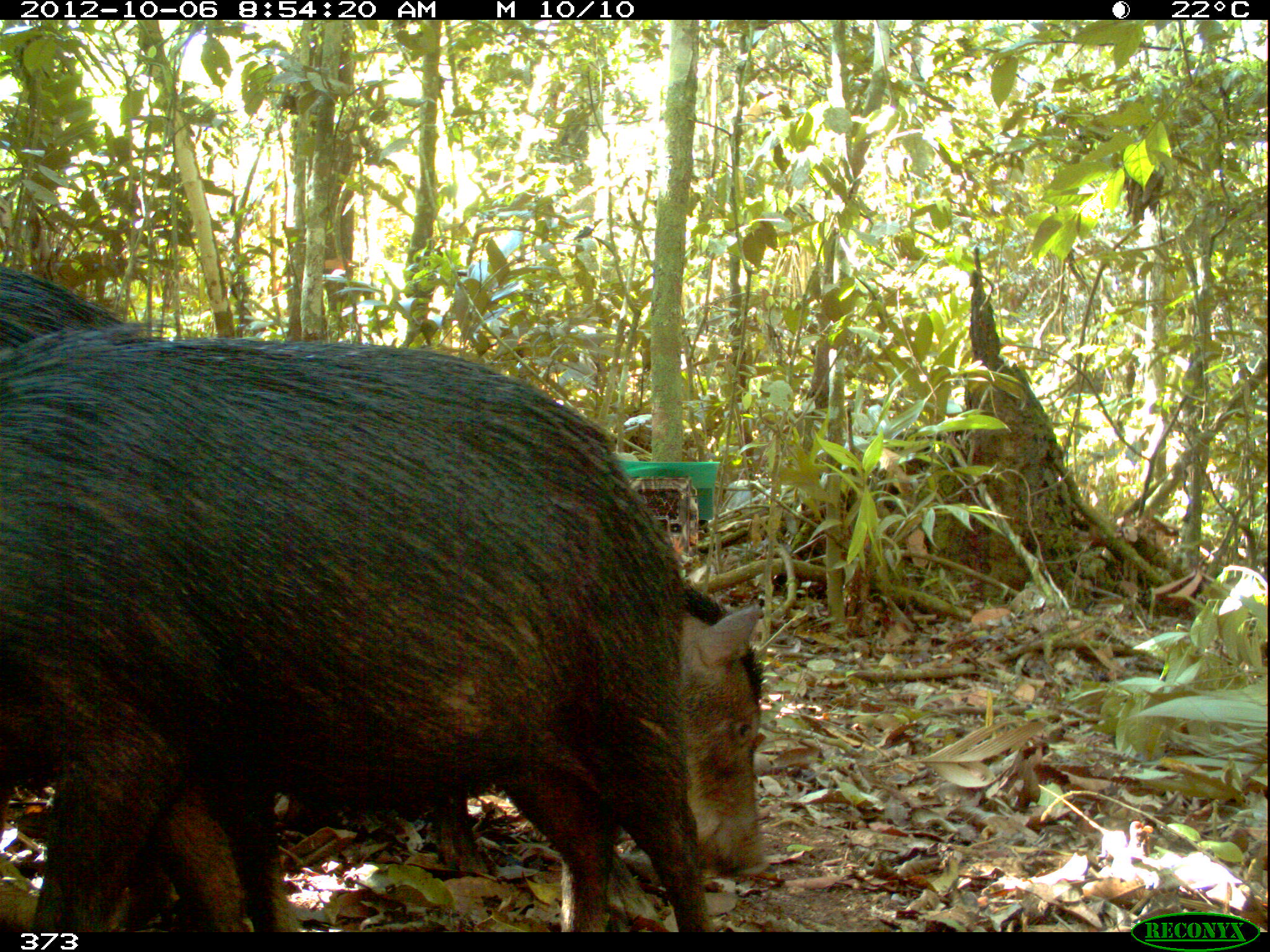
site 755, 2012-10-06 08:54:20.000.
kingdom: Animalia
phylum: Chordata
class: Mammalia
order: Artiodactyla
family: Tayassuidae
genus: Tayassu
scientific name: Tayassu pecari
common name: white-lipped peccary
Tayassu pecari (white-lipped peccary).